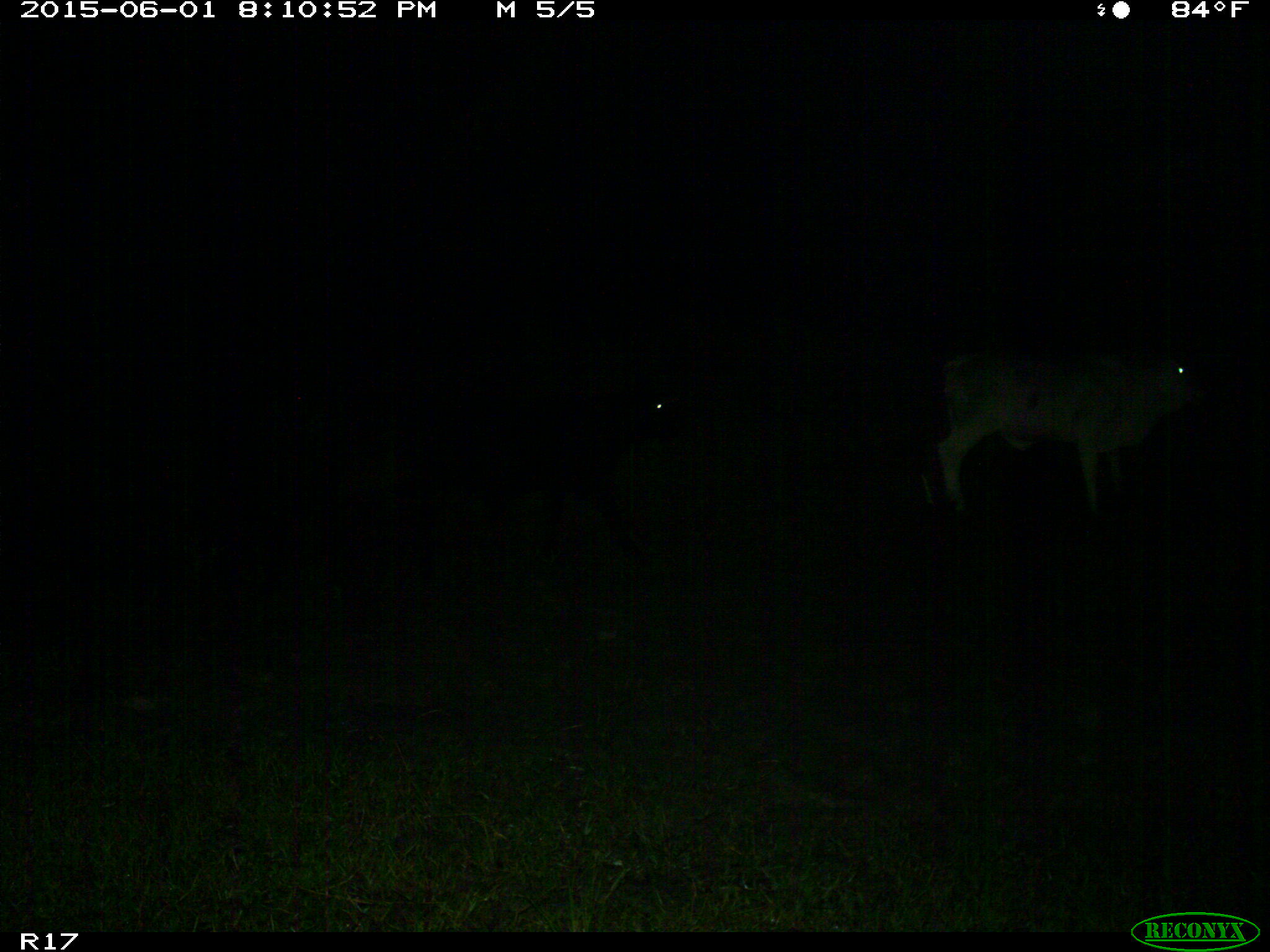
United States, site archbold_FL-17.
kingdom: Animalia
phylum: Chordata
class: Mammalia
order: Artiodactyla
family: Bovidae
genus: Bos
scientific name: Bos taurus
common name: domestic cow